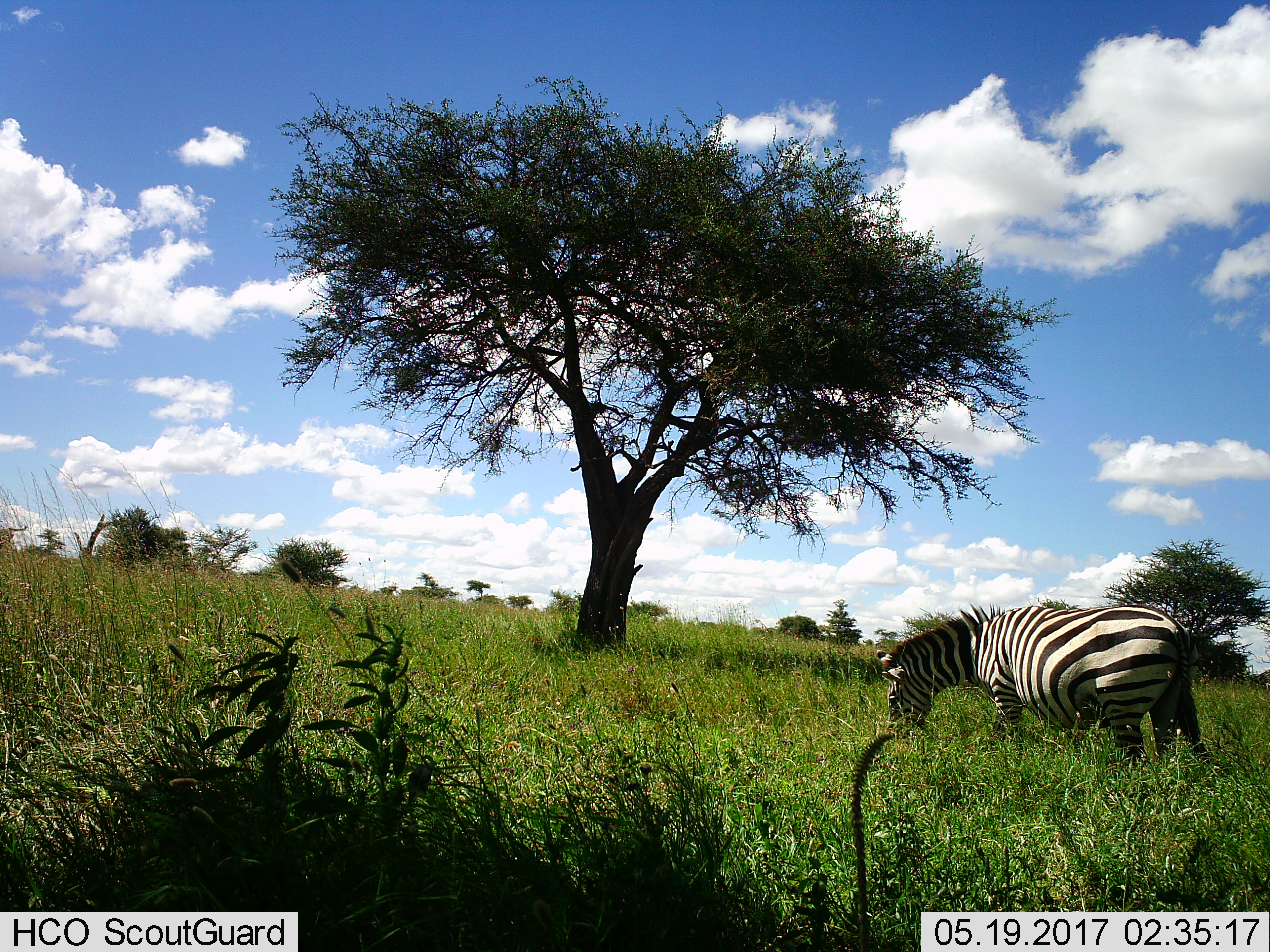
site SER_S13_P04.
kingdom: Animalia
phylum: Chordata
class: Mammalia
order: Perissodactyla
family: Equidae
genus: Equus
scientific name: Equus quagga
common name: plains zebra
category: zebraplains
Zebraplains (plains zebra) (Equus quagga), count 1. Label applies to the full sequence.